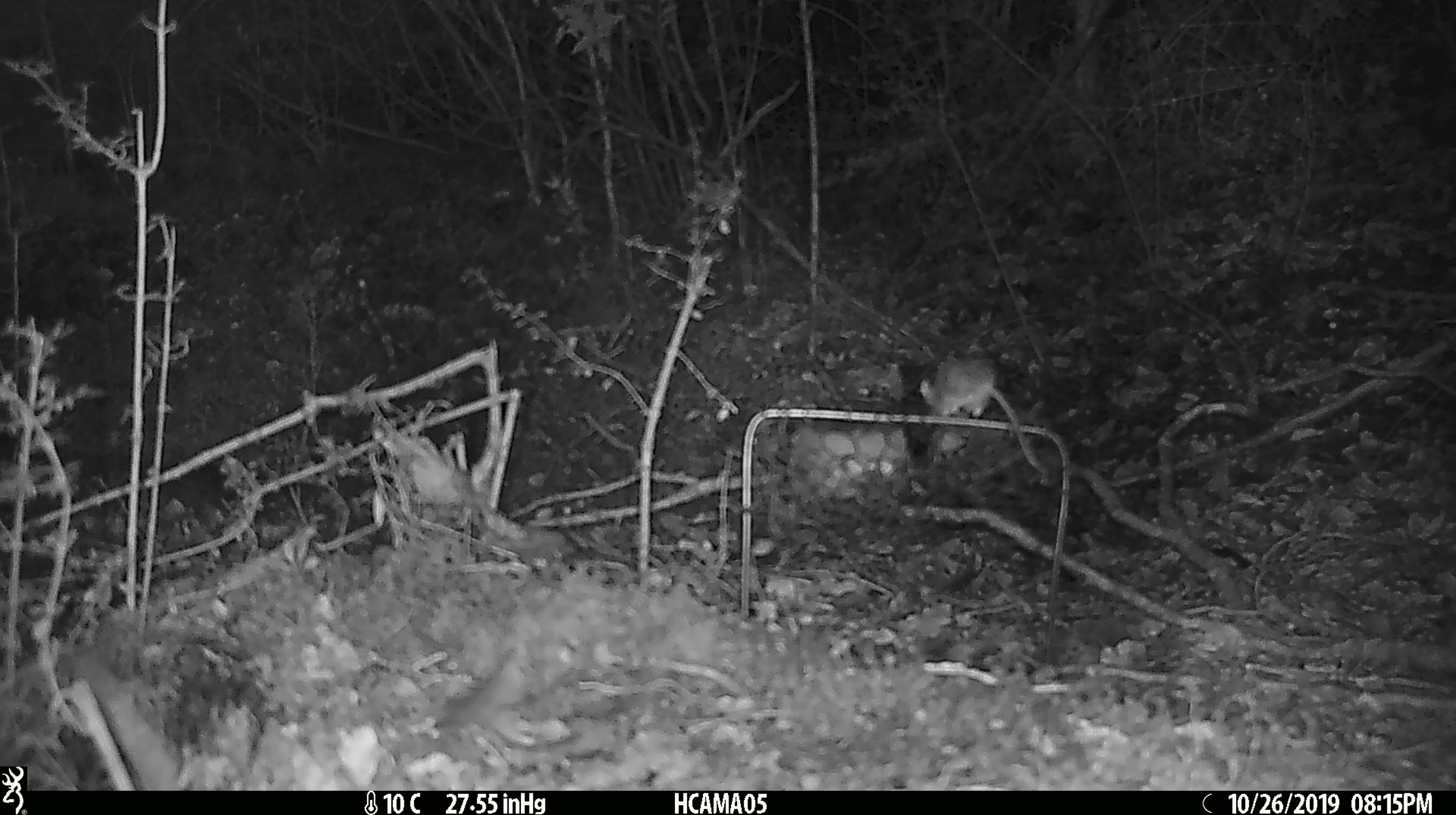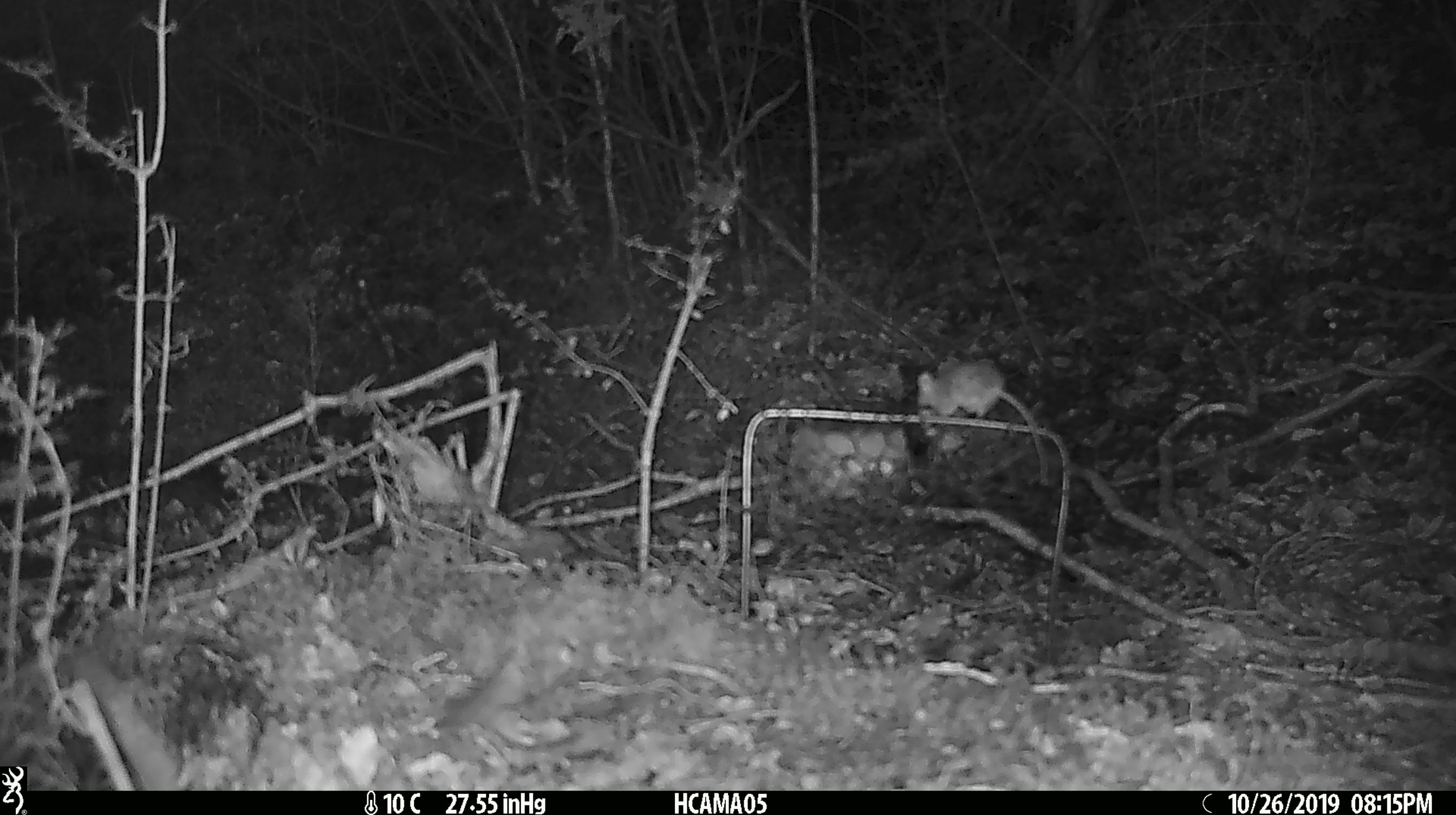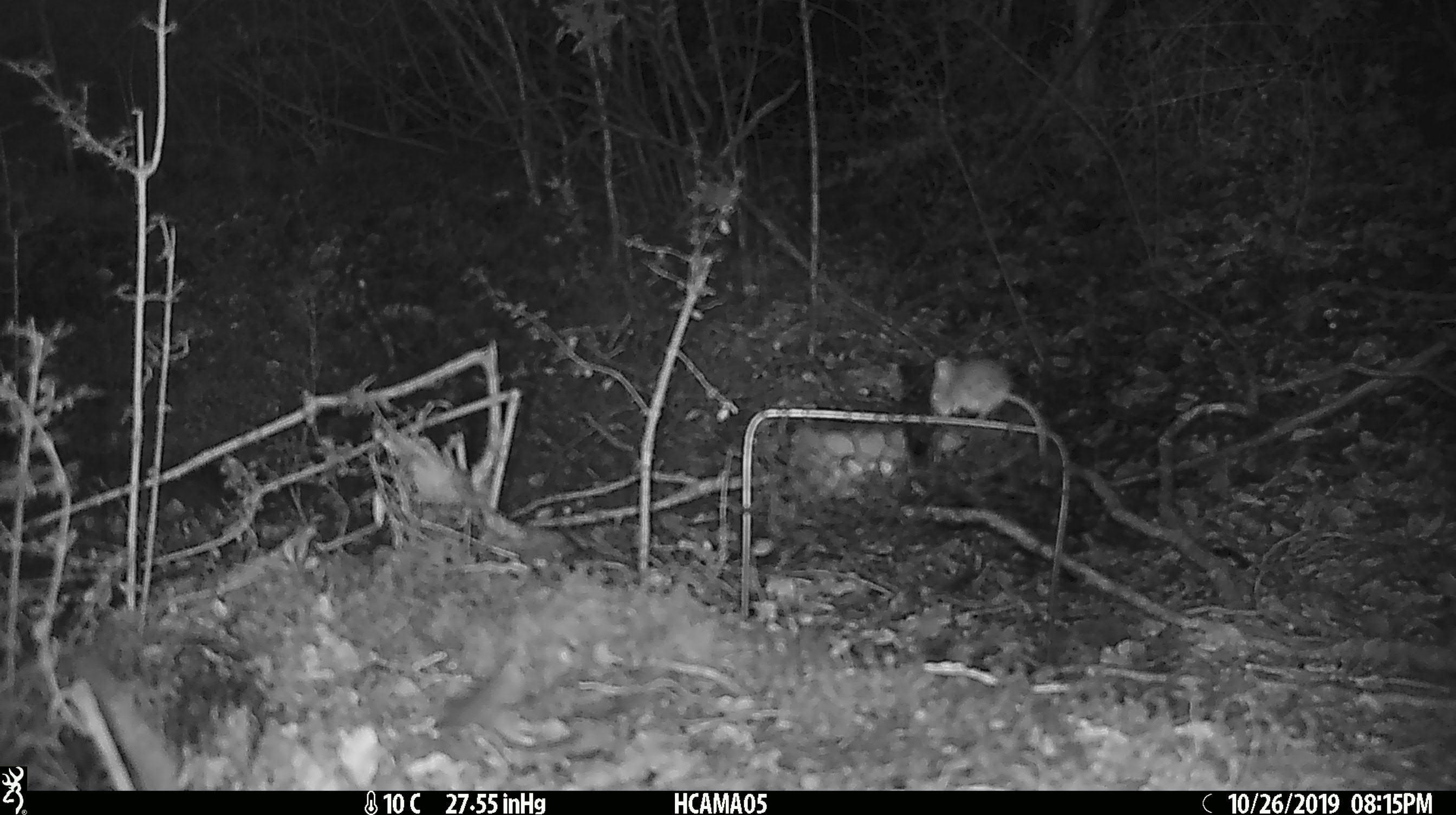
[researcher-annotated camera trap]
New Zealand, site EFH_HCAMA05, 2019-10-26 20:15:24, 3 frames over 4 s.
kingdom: Animalia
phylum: Chordata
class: Mammalia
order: Rodentia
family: Muridae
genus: Mus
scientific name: Mus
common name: mouse